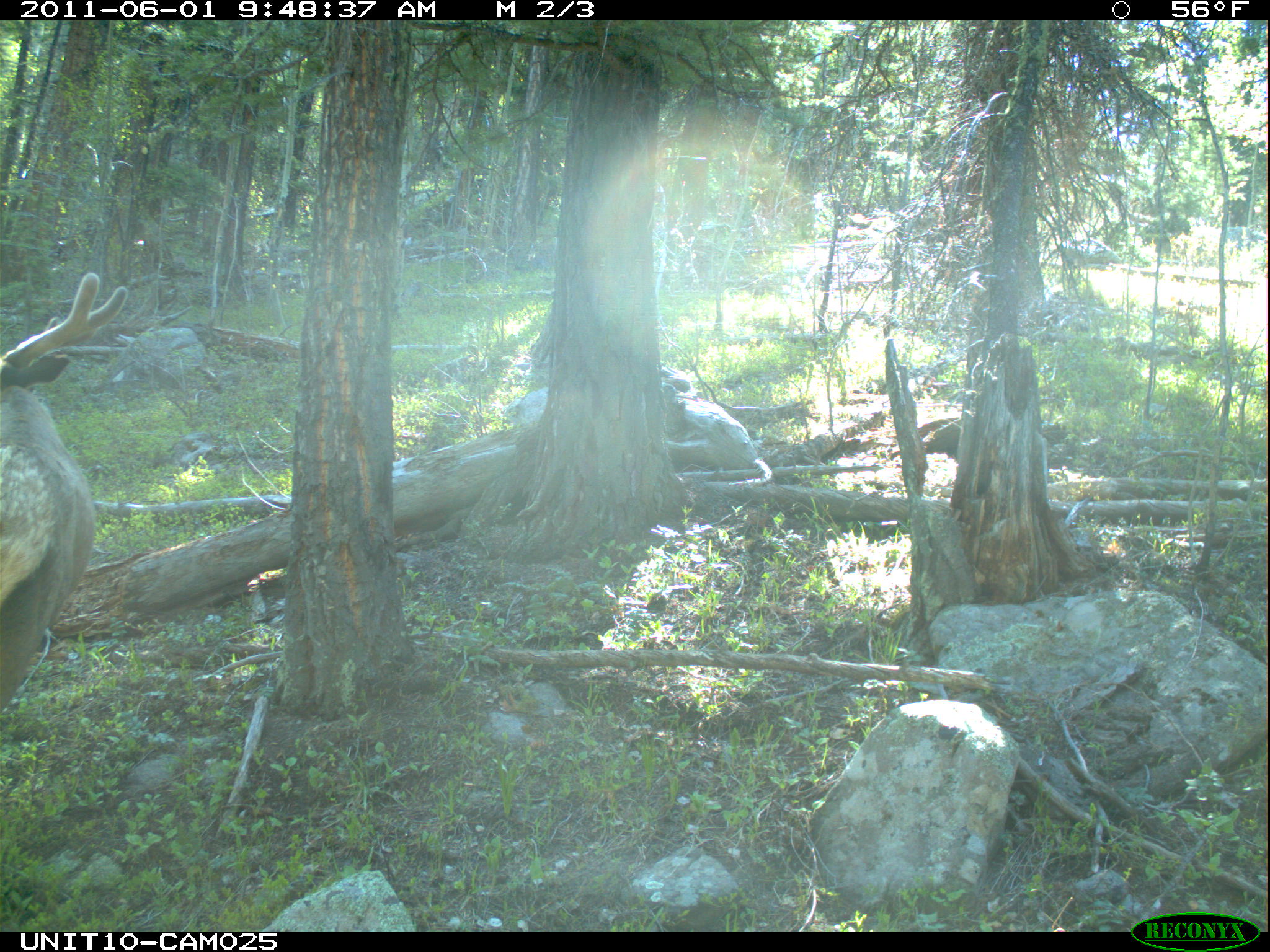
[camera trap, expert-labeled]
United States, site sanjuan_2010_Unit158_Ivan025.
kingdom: Animalia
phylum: Chordata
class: Mammalia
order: Artiodactyla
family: Cervidae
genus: Cervus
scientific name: Cervus elaphus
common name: red deer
Cervus elaphus (red deer).